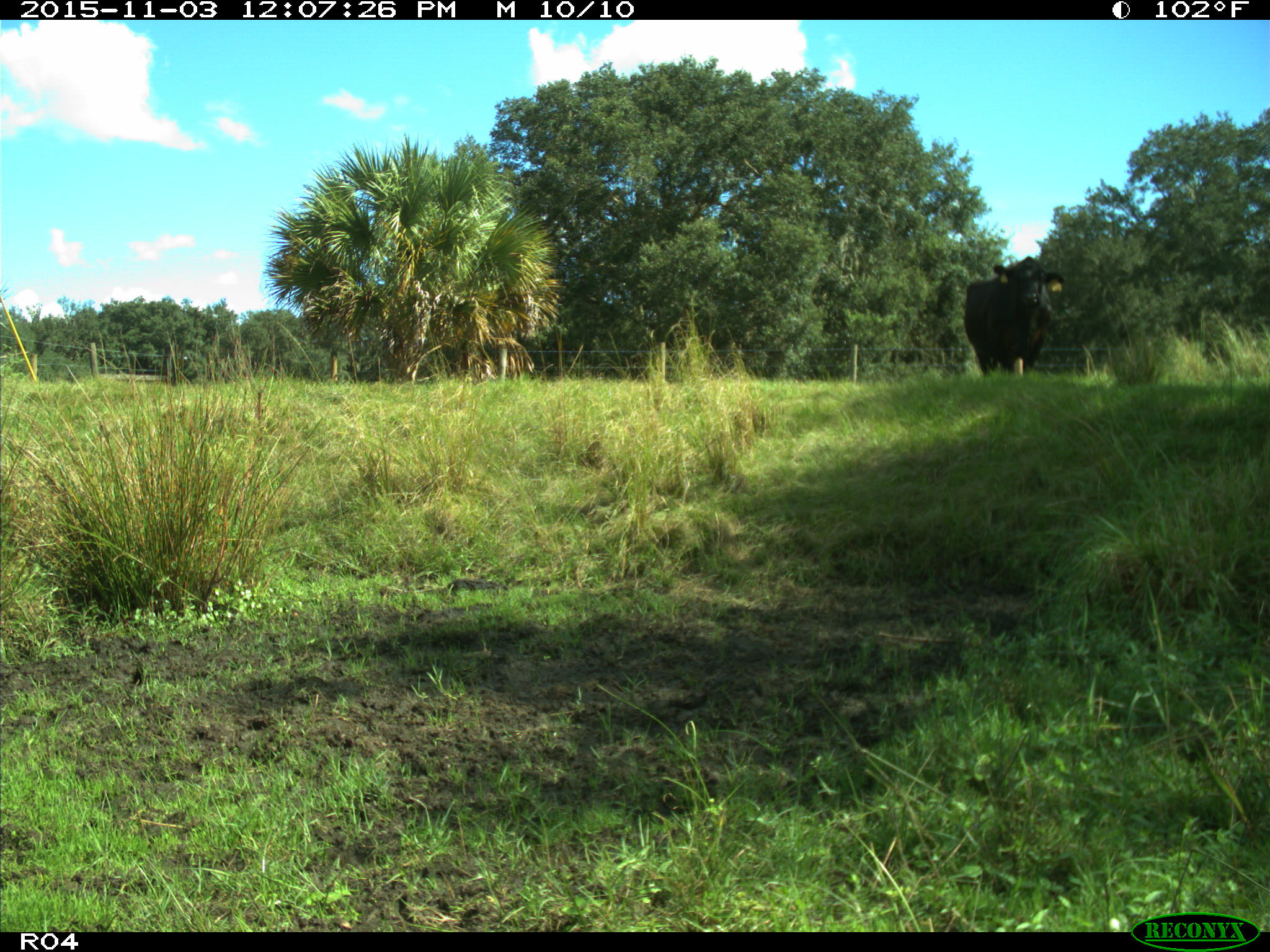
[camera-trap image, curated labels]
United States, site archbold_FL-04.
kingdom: Animalia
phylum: Chordata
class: Mammalia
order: Artiodactyla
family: Bovidae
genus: Bos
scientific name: Bos taurus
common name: domestic cow